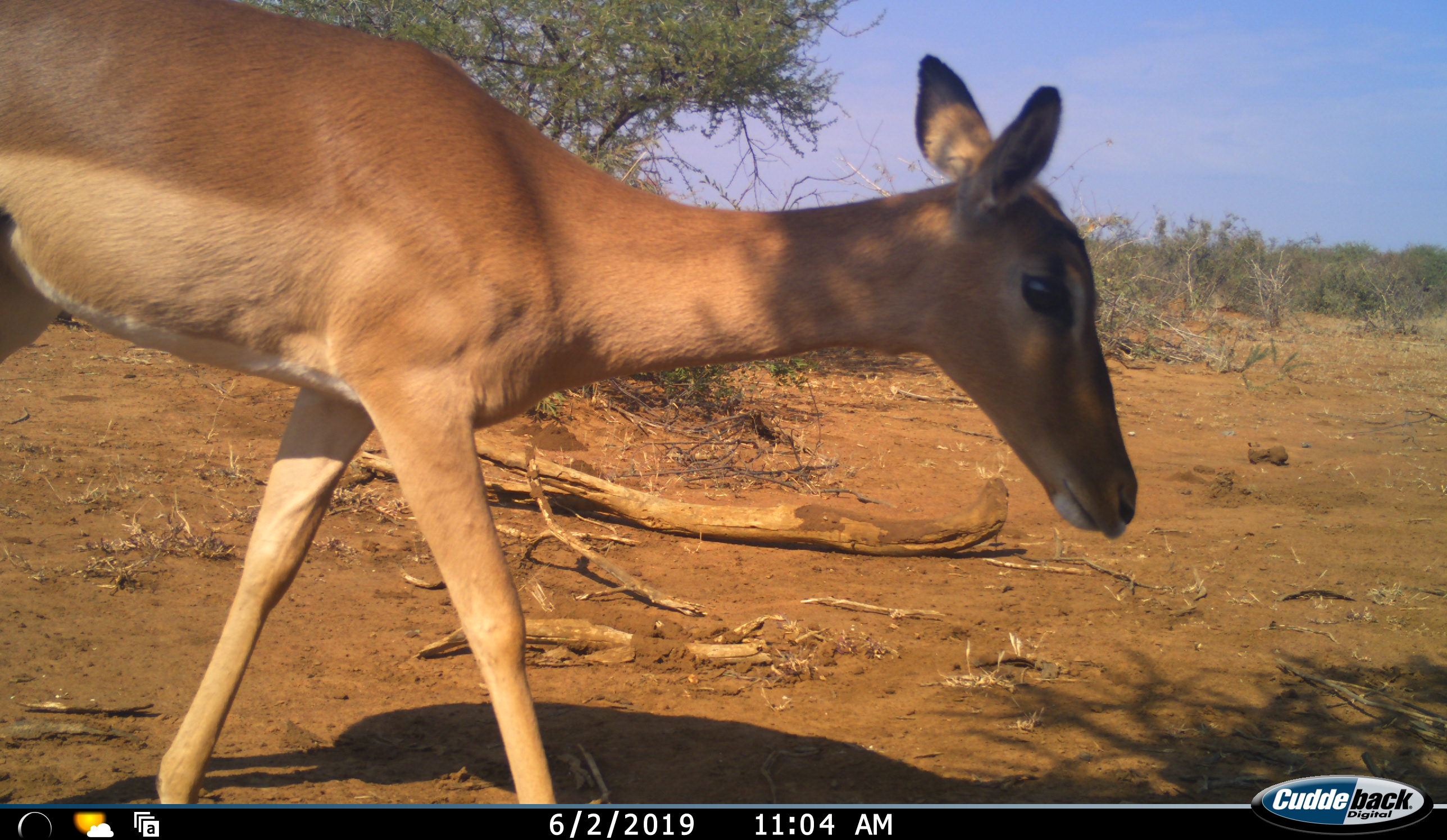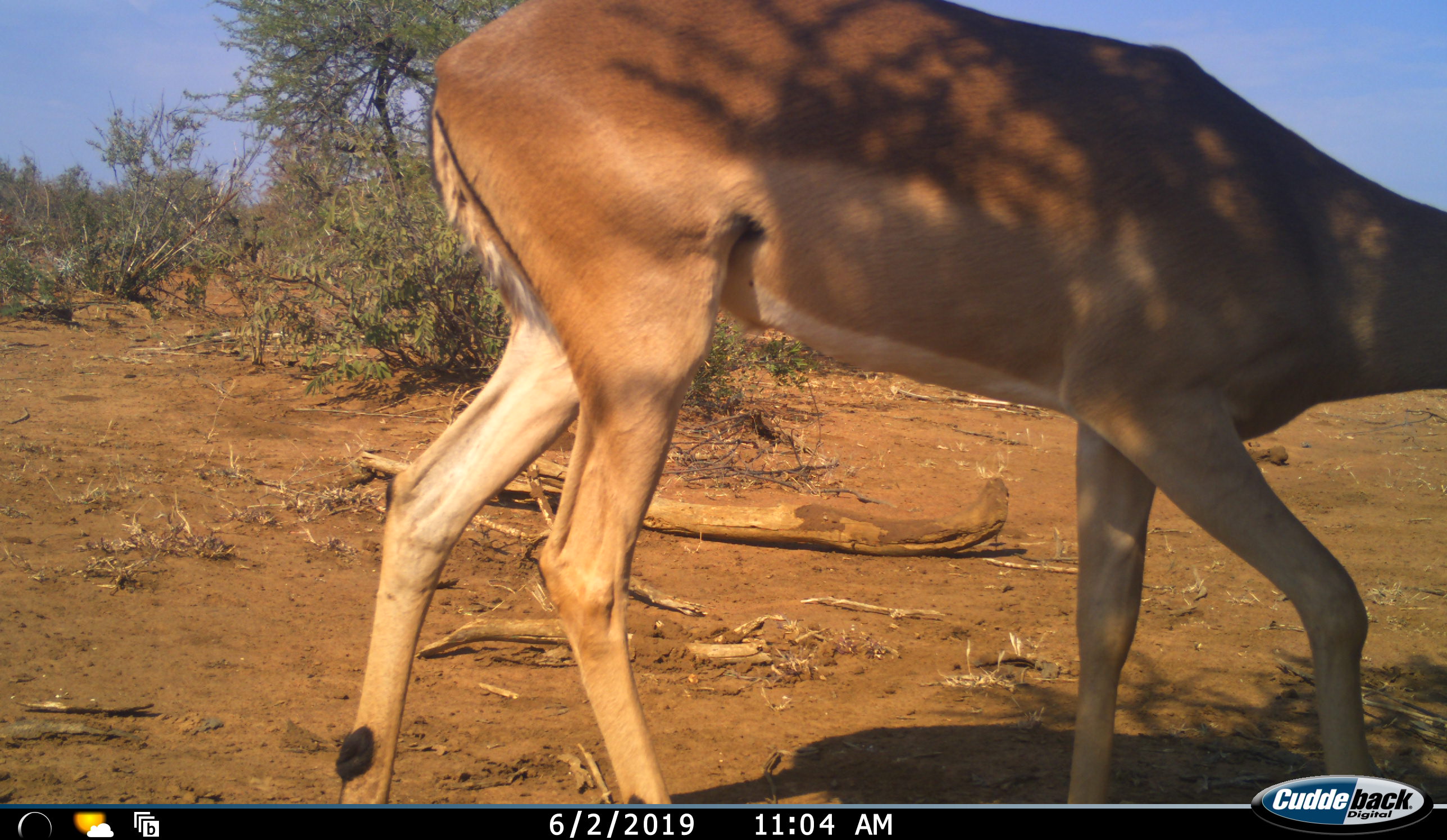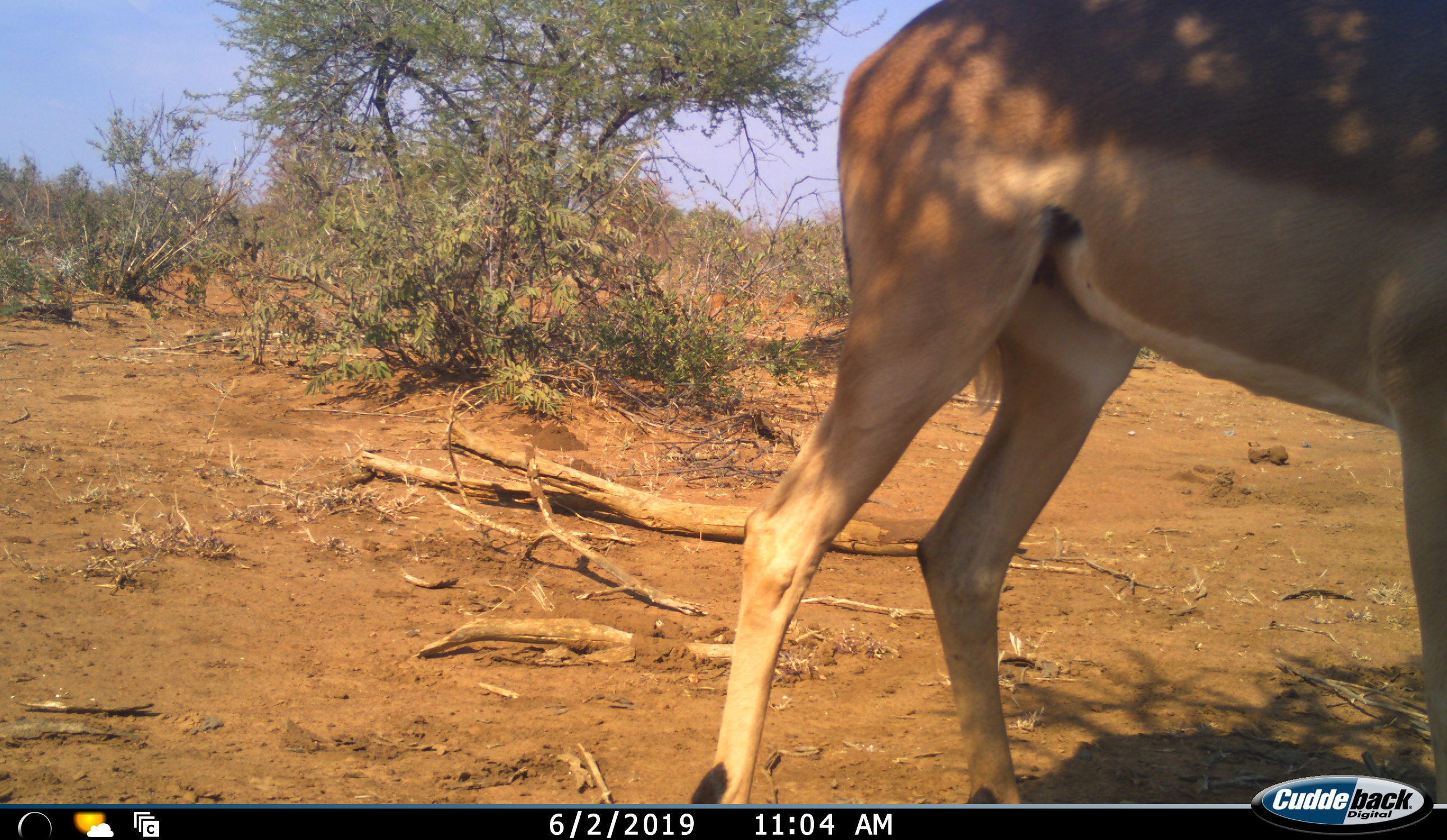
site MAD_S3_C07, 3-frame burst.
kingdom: Animalia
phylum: Chordata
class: Mammalia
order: Artiodactyla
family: Bovidae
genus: Aepyceros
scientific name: Aepyceros melampus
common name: impala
Impala (Aepyceros melampus), count 1. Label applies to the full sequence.